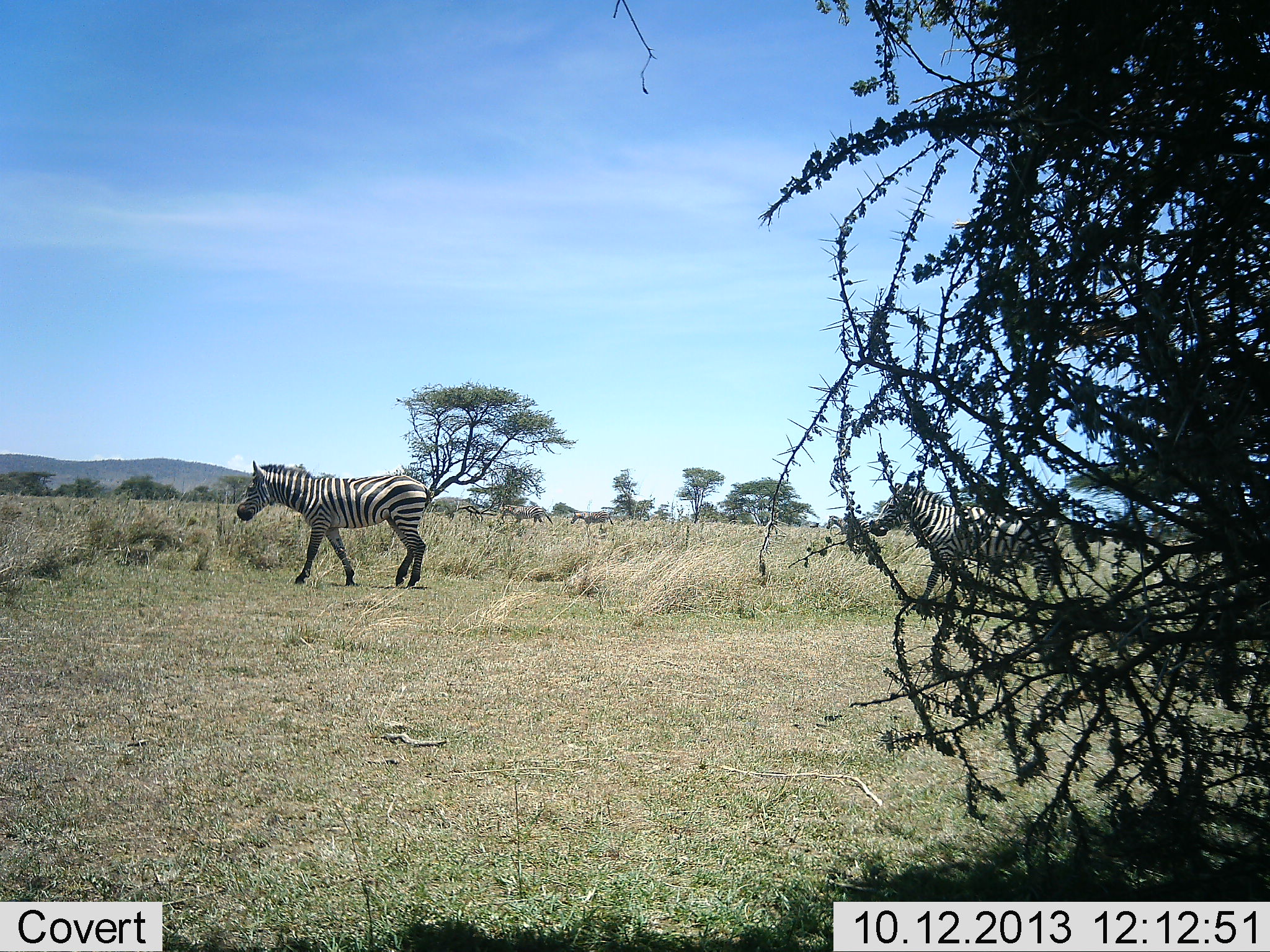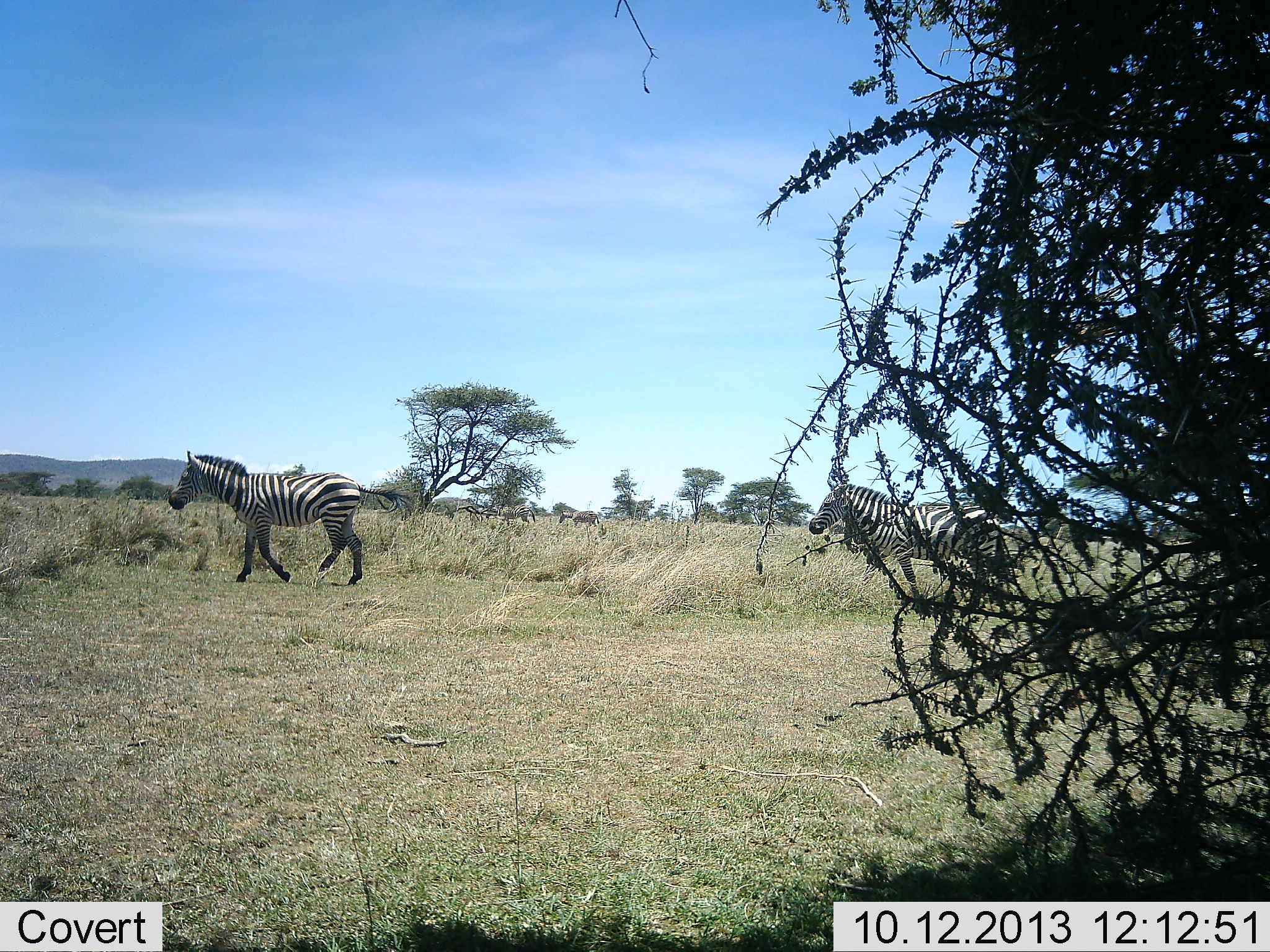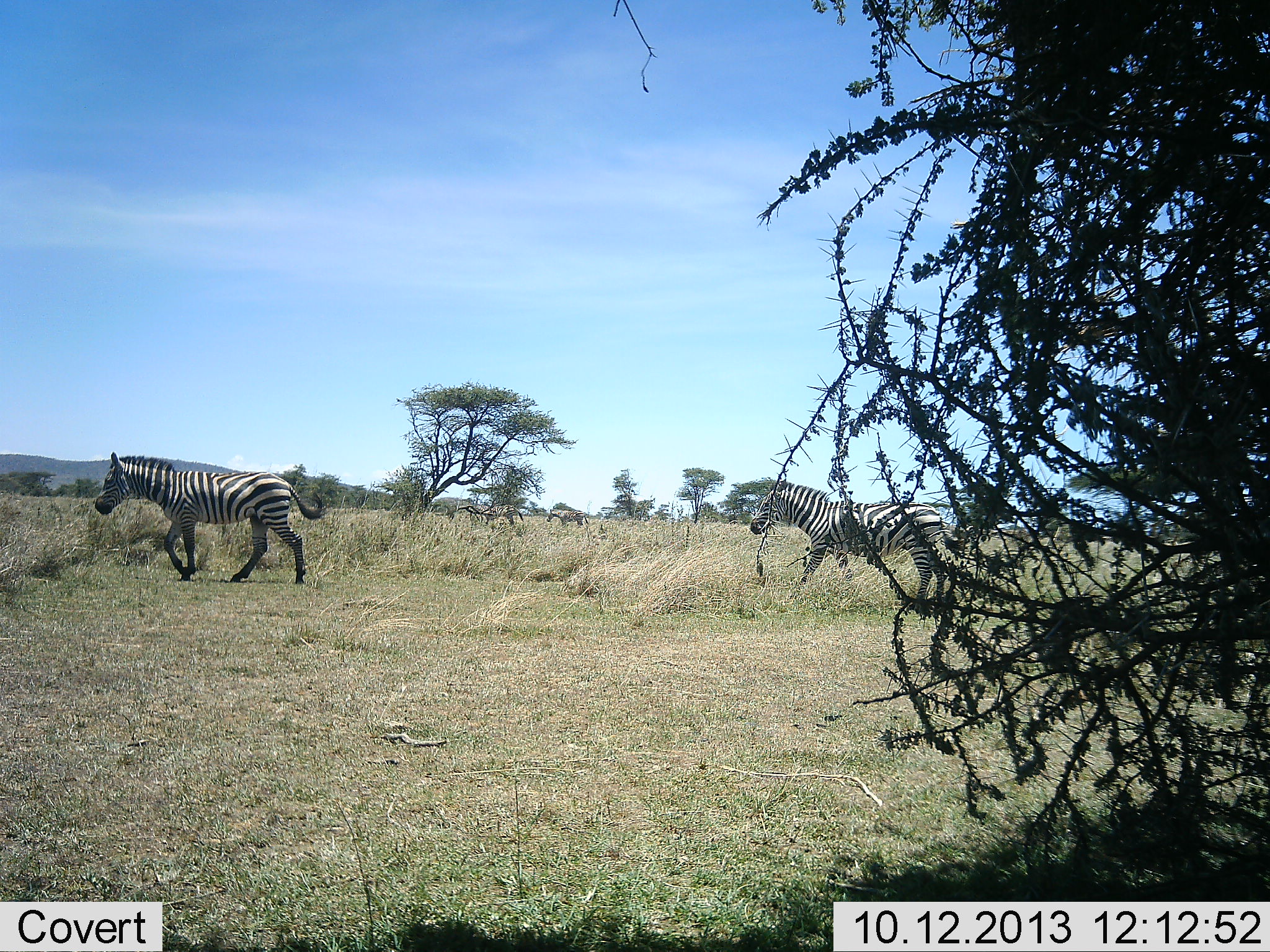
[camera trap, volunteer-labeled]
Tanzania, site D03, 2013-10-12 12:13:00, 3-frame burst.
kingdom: Animalia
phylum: Chordata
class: Mammalia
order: Perissodactyla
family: Equidae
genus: Equus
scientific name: Equus quagga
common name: plains zebra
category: zebra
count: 4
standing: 0%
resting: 0%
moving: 100%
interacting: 0%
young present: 0%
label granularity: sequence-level